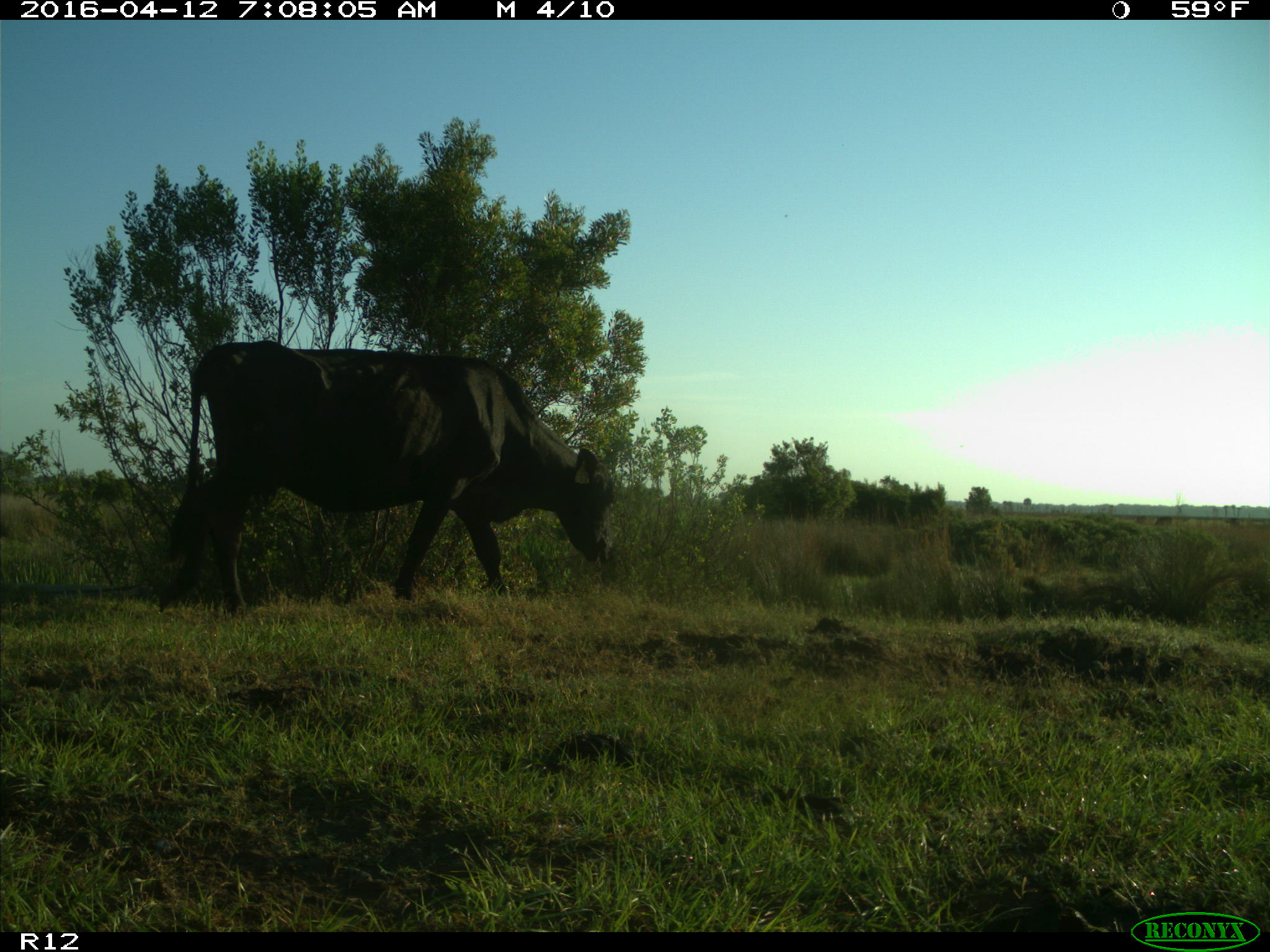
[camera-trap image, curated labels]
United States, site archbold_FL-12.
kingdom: Animalia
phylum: Chordata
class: Mammalia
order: Artiodactyla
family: Bovidae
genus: Bos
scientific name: Bos taurus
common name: domestic cow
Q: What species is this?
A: Bos taurus (domestic cow).